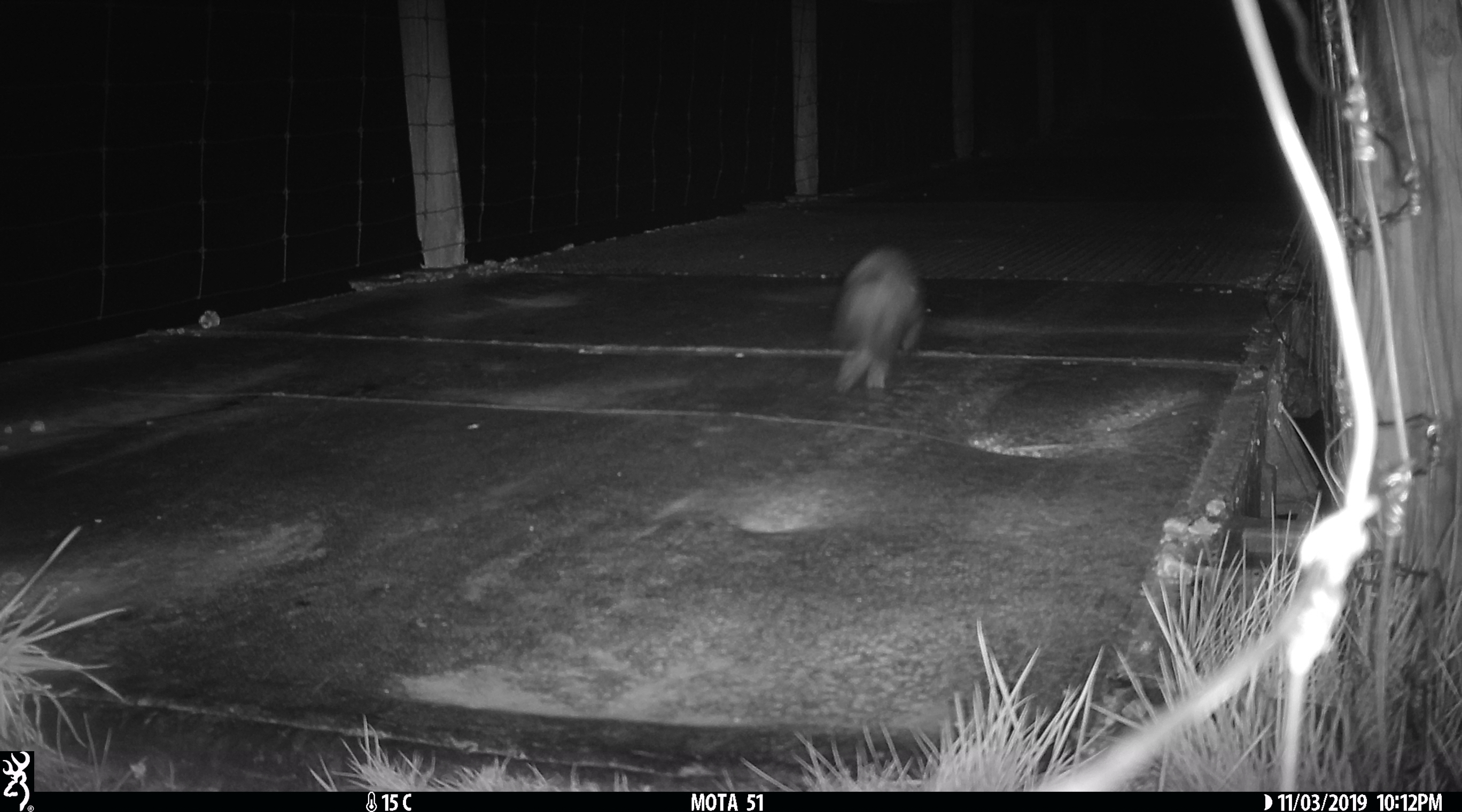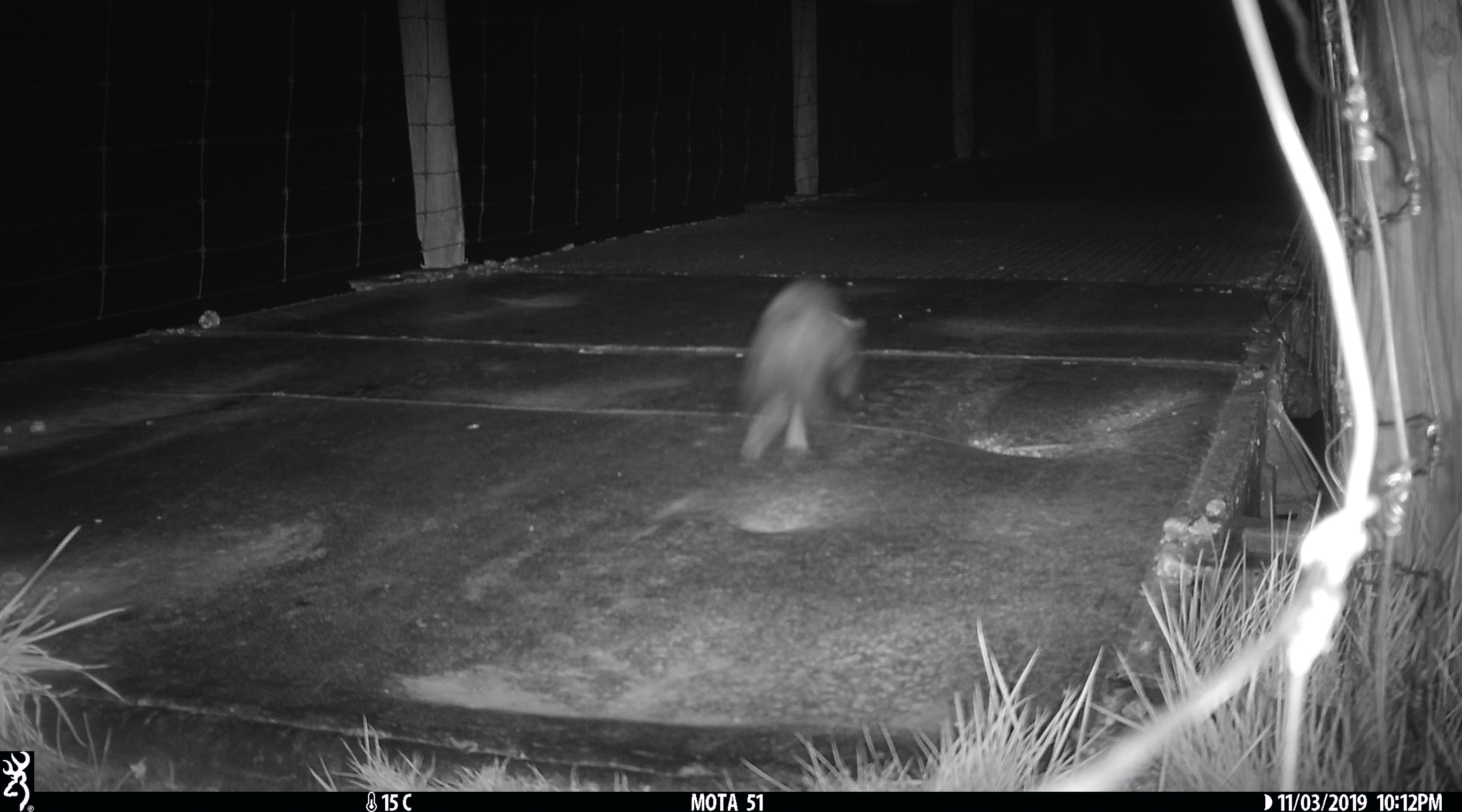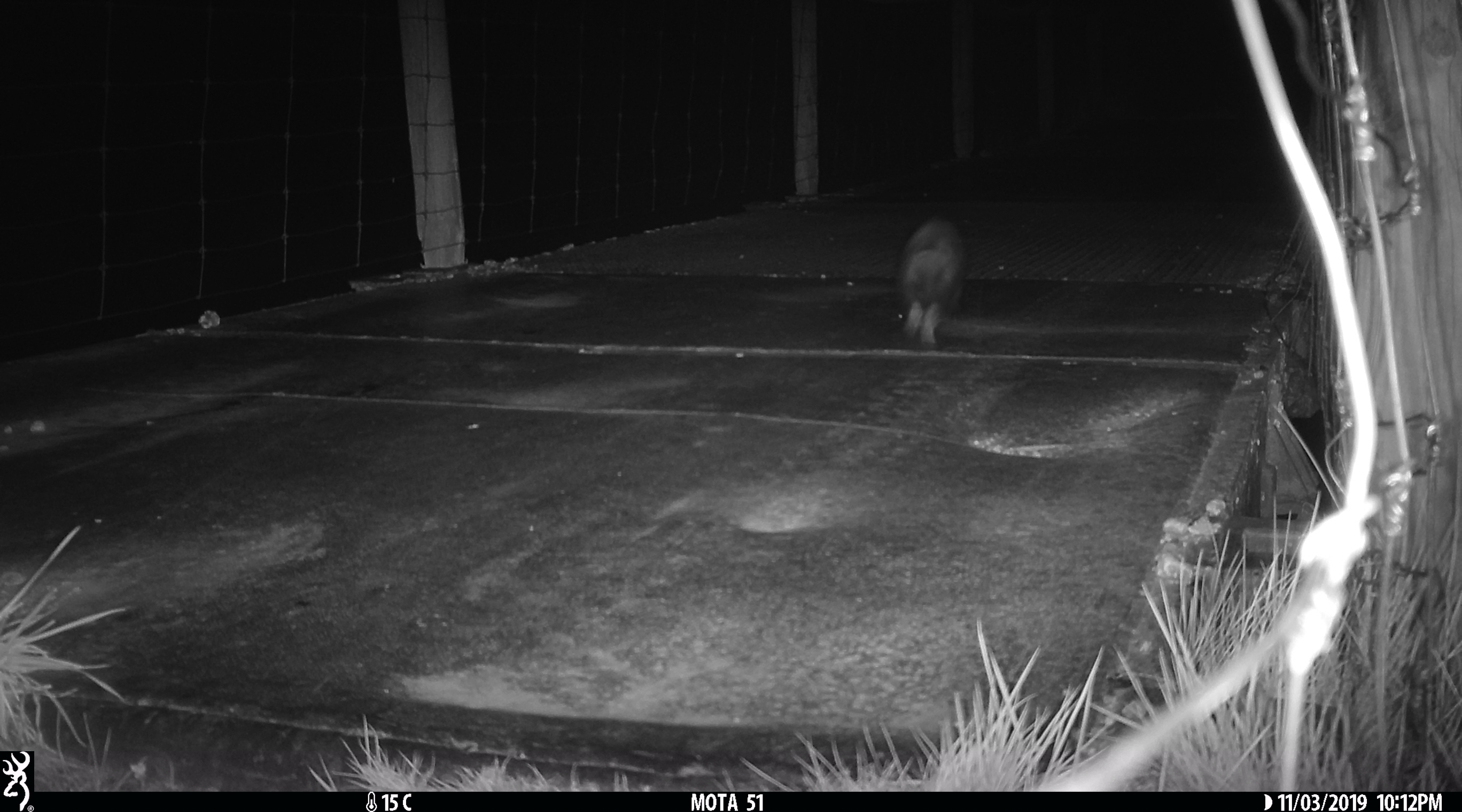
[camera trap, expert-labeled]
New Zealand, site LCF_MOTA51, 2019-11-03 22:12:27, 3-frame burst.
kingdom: Animalia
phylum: Chordata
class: Mammalia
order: Carnivora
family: Mustelidae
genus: Mustela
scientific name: Mustela furo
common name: ferret